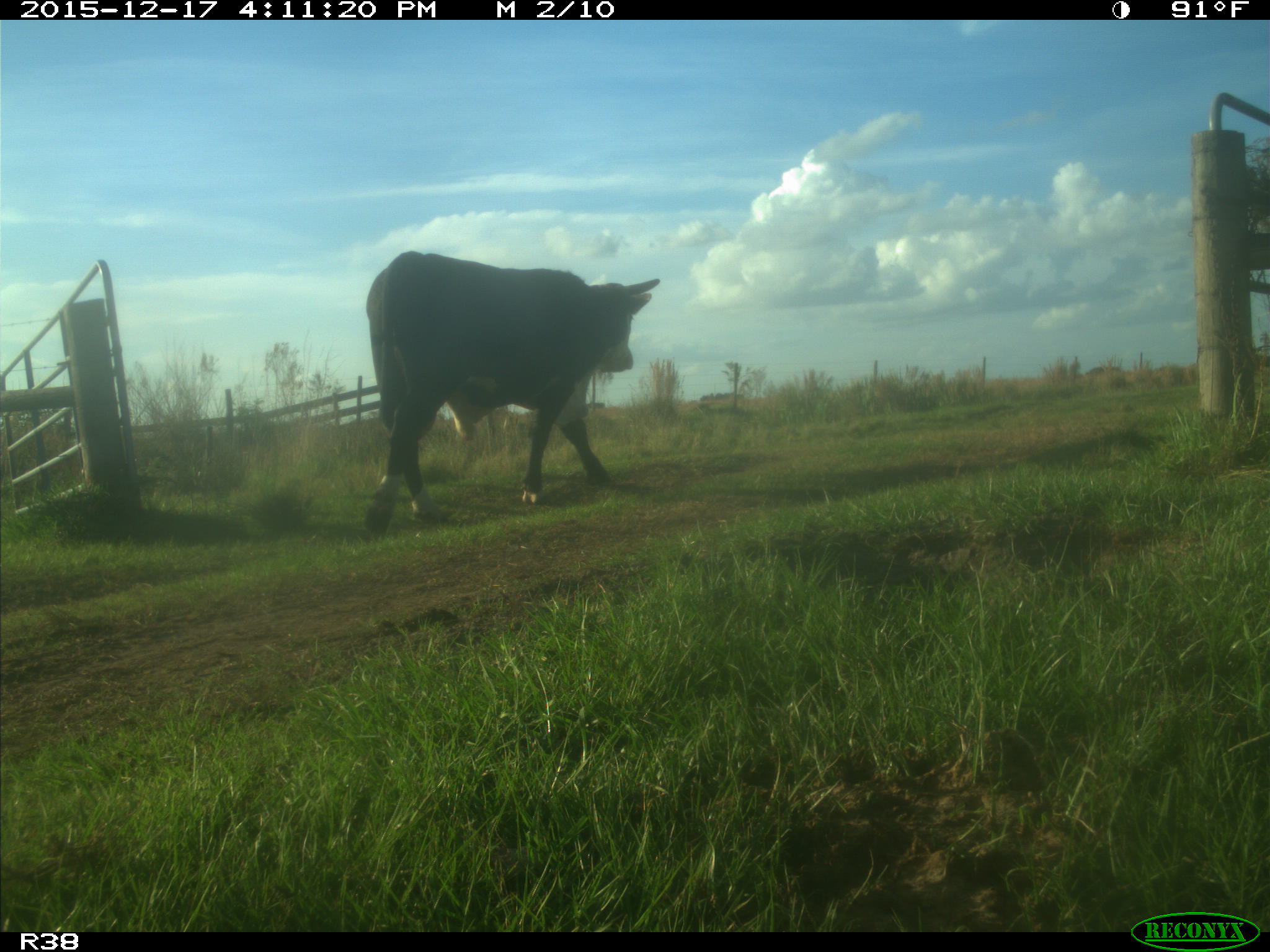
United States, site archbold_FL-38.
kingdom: Animalia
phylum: Chordata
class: Mammalia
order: Artiodactyla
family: Bovidae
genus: Bos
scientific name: Bos taurus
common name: domestic cow